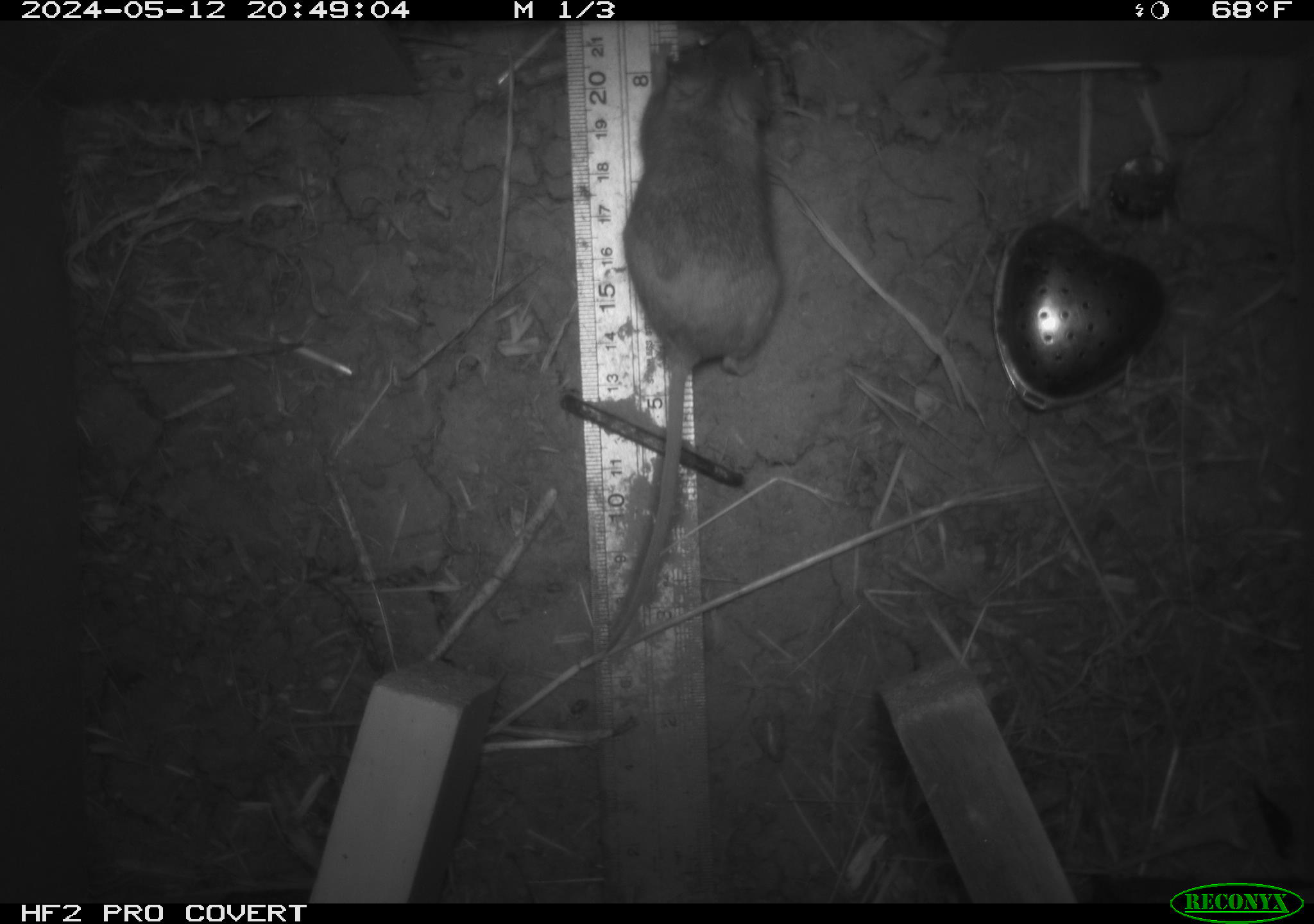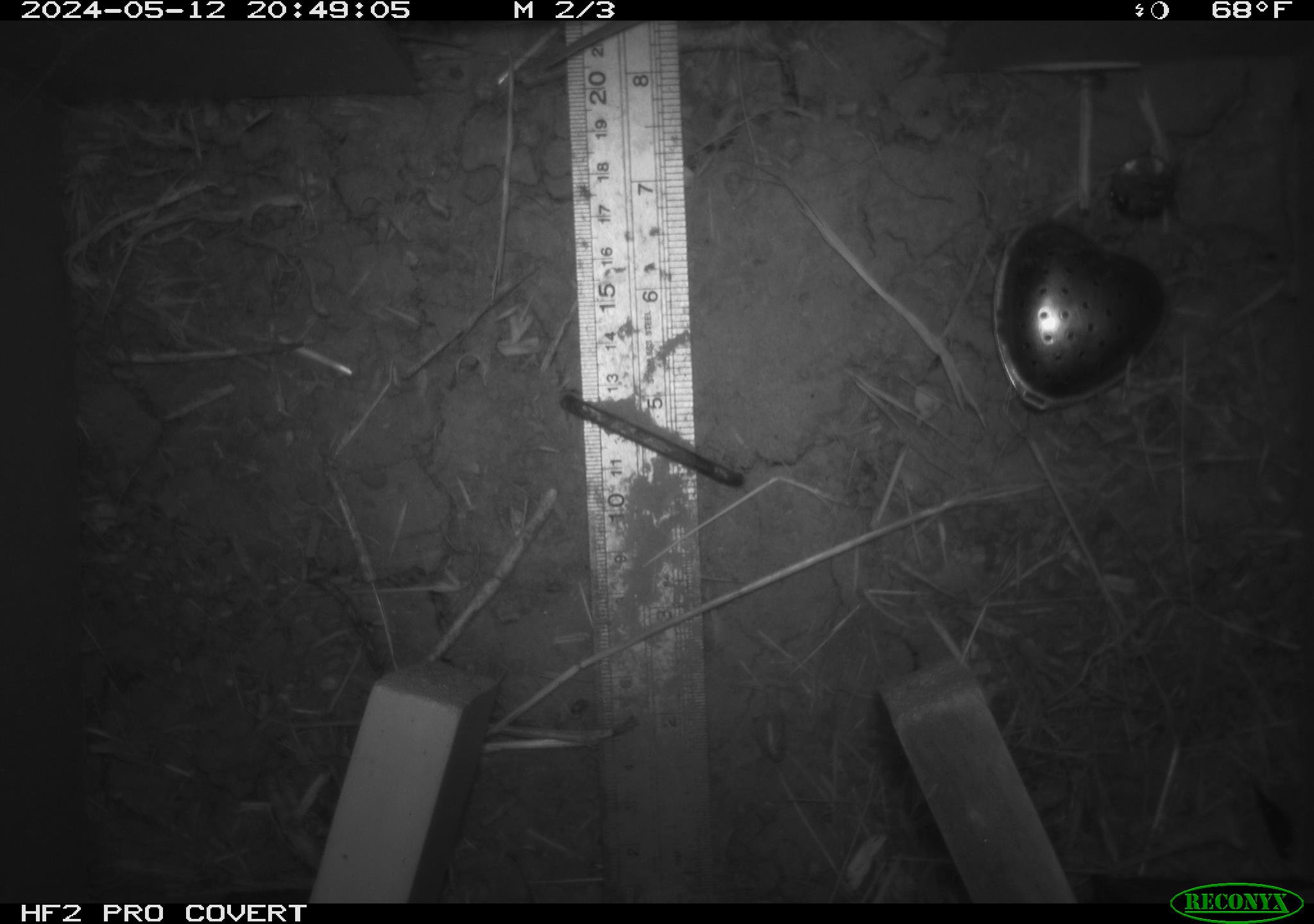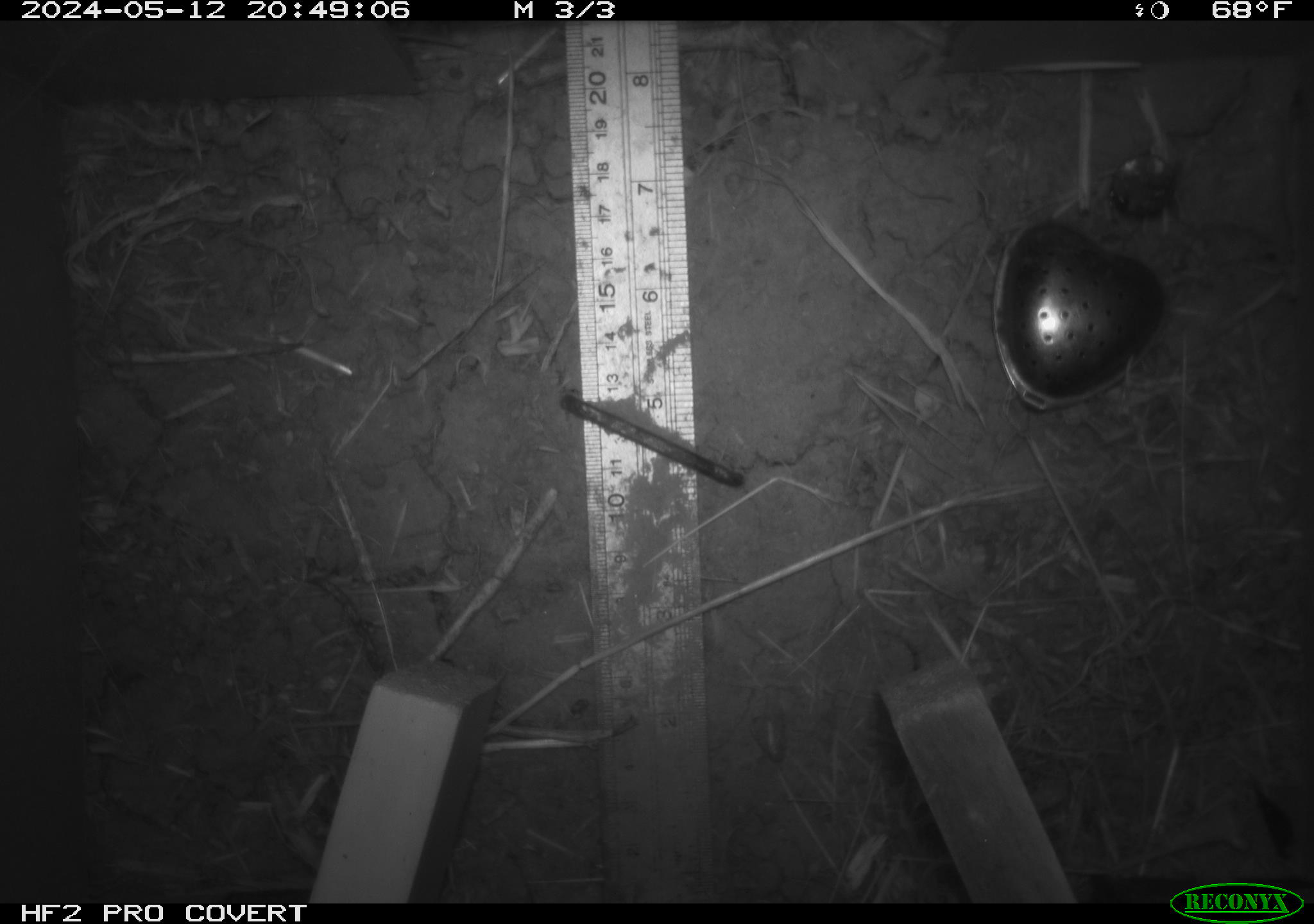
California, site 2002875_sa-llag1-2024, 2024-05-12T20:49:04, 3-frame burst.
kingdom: Animalia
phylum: Chordata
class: Mammalia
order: Rodentia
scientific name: Rodentia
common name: mouse species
Mouse species (Rodentia).